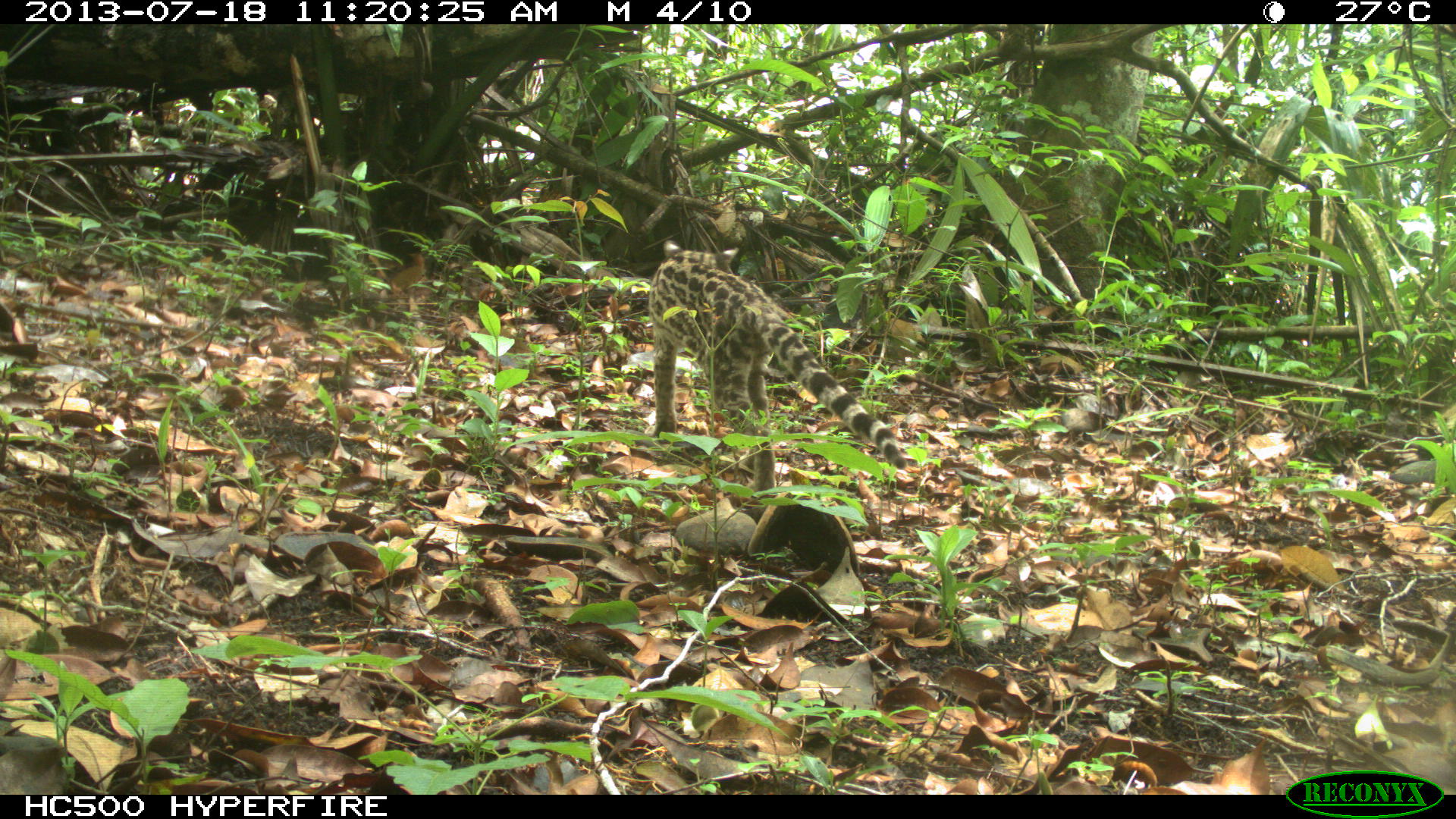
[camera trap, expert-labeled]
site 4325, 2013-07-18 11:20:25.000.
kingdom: Animalia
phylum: Chordata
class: Mammalia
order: Carnivora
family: Felidae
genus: Leopardus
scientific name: Leopardus wiedii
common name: margay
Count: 1.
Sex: female.